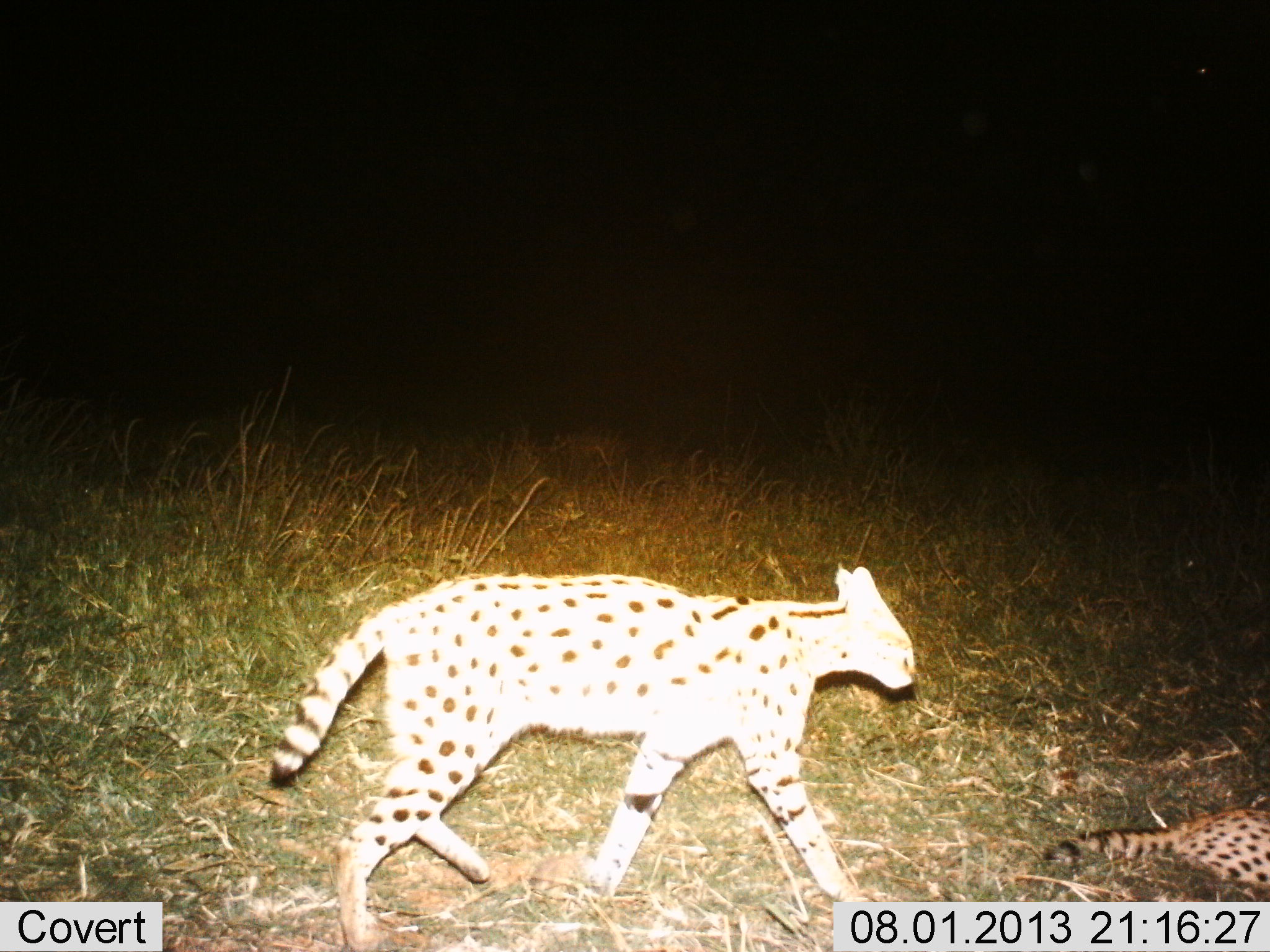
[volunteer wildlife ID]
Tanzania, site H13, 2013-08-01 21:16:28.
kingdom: Animalia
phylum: Chordata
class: Mammalia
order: Carnivora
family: Felidae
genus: Leptailurus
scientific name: Leptailurus serval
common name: serval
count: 2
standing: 16%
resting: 74%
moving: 84%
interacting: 0%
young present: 0%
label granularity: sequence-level